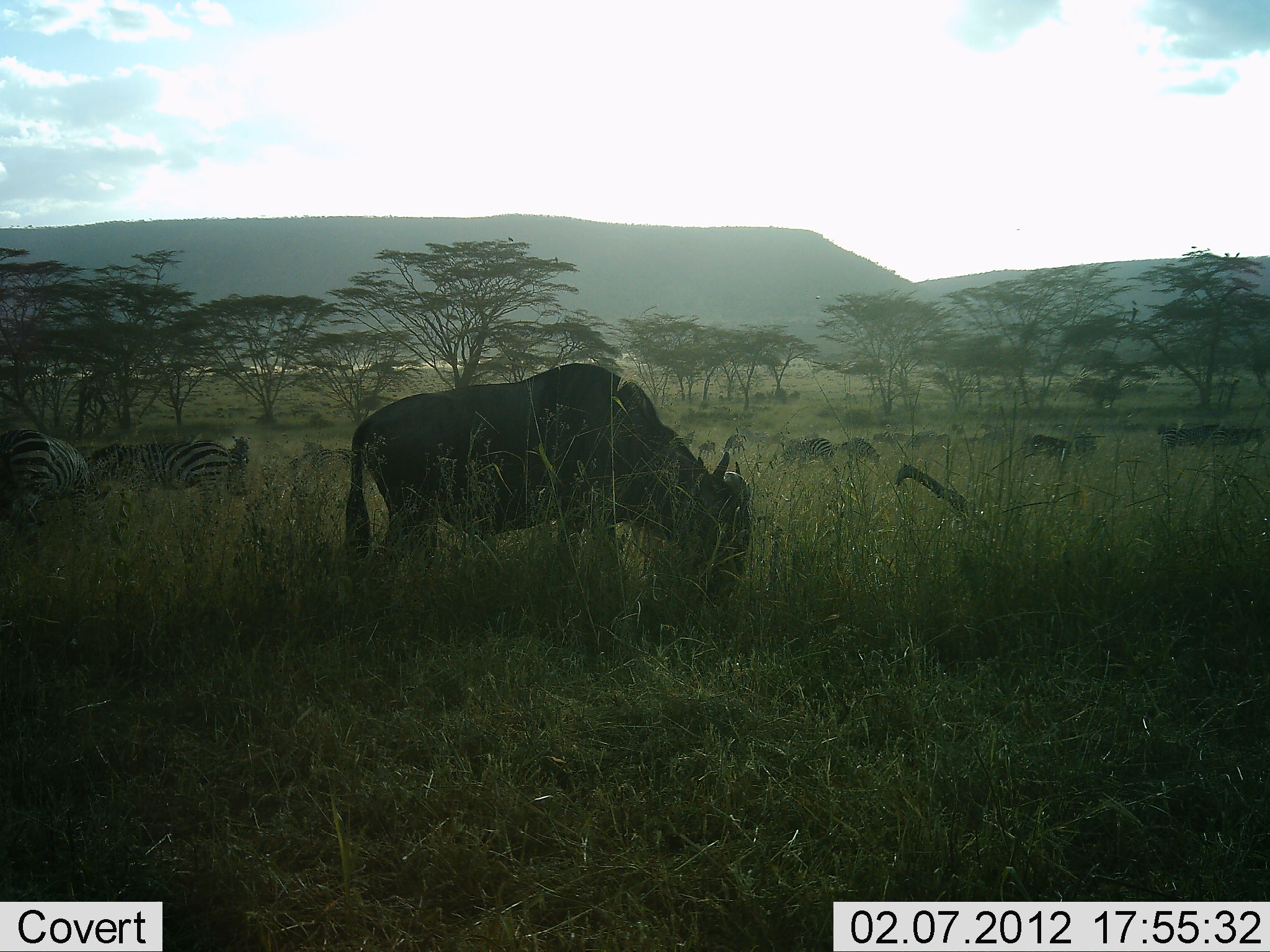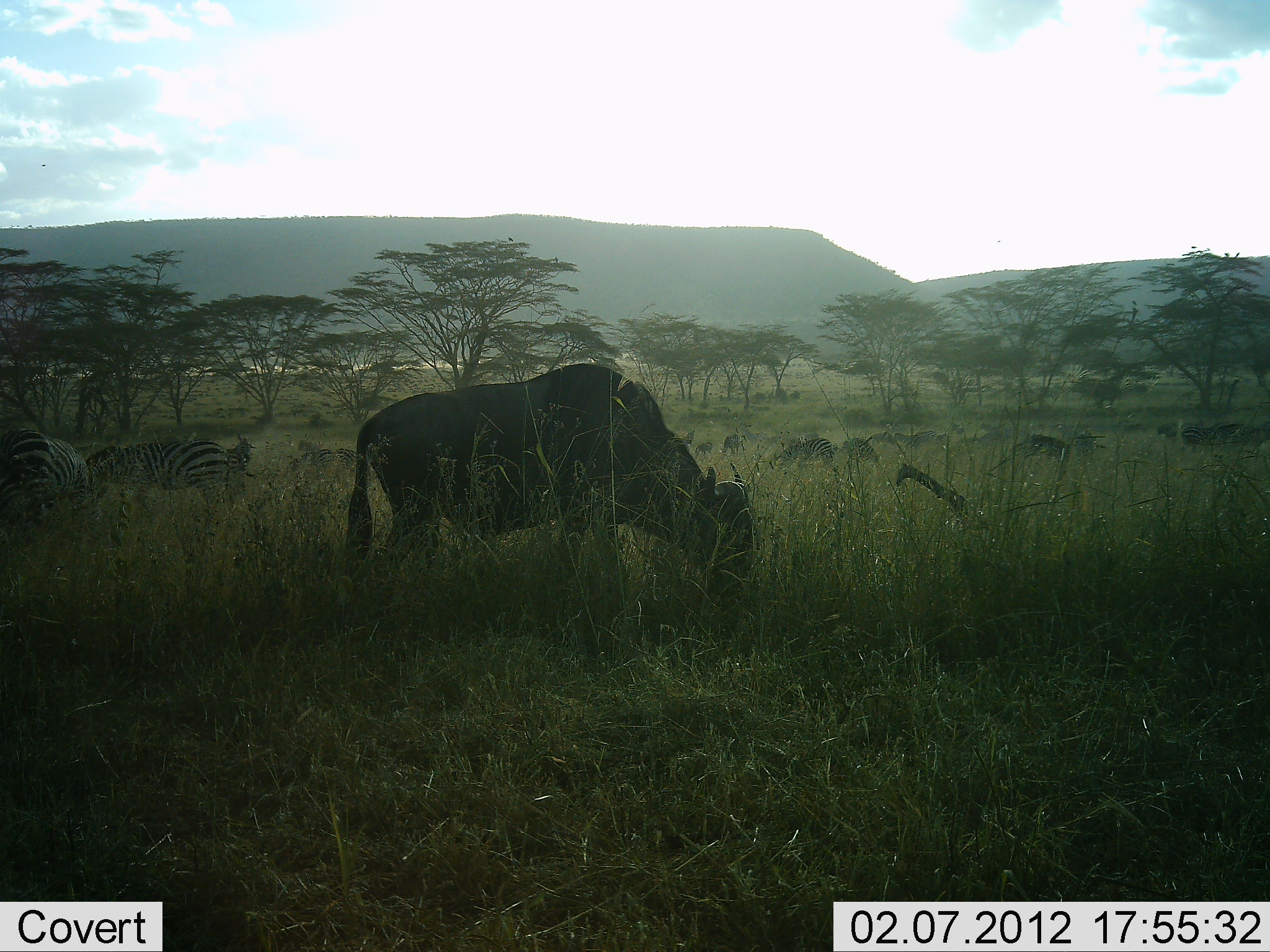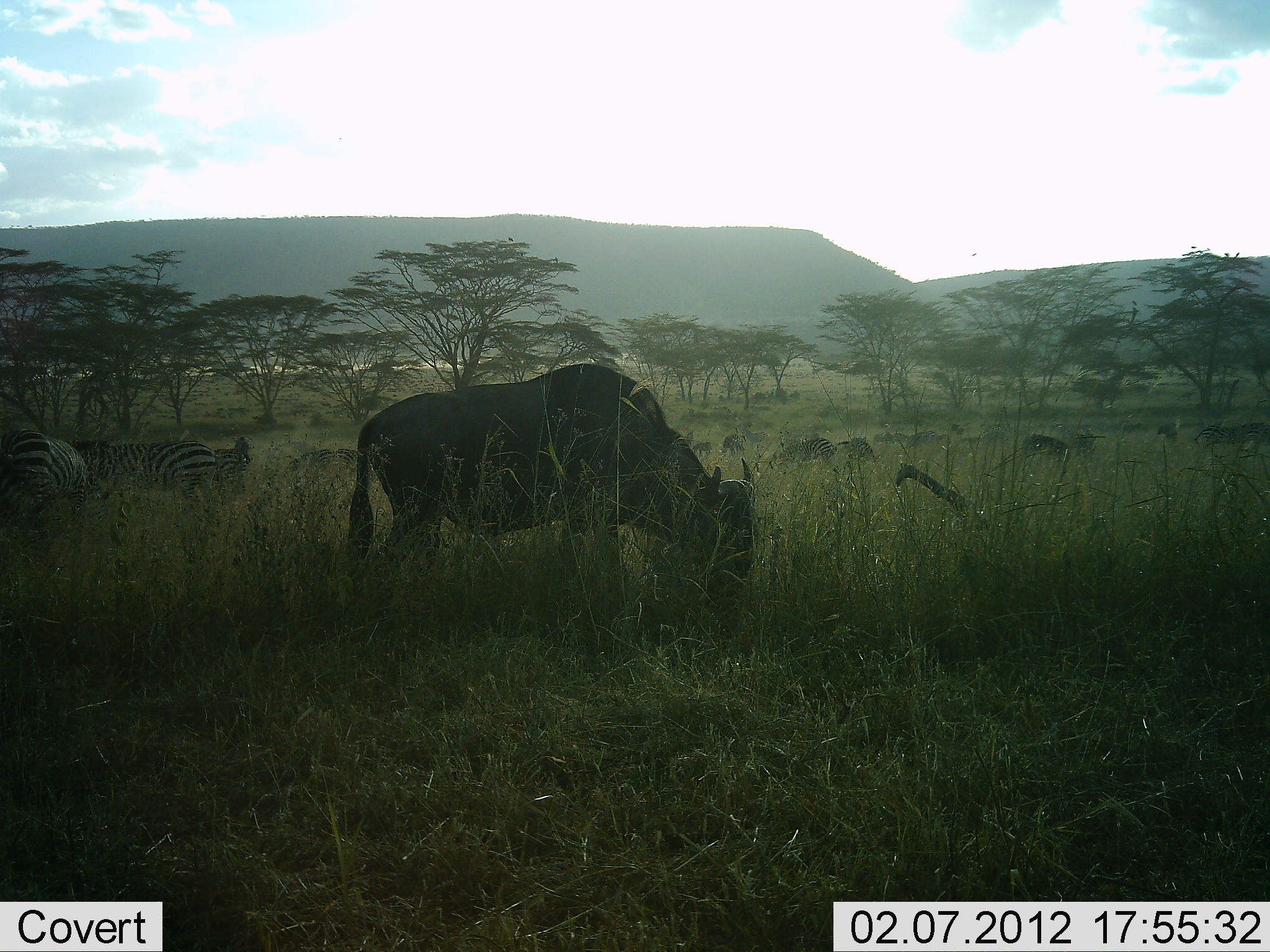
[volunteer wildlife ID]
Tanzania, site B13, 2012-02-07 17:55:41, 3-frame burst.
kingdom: Animalia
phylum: Chordata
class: Mammalia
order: Artiodactyla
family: Bovidae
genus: Connochaetes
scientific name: Connochaetes taurinus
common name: blue wildebeest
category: wildebeest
Wildebeest (blue wildebeest) (Connochaetes taurinus), count 3. Behavior (volunteer vote fractions): standing 38%, resting 0%, moving 8%, interacting 0%. Young present (vote fraction): 0%. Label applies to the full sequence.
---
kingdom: Animalia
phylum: Chordata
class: Mammalia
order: Perissodactyla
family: Equidae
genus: Equus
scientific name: Equus quagga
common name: plains zebra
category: zebra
Zebra (plains zebra) (Equus quagga), count 5. Behavior (volunteer vote fractions): standing 47%, resting 0%, moving 27%, interacting 0%. Young present (vote fraction): 0%. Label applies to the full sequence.